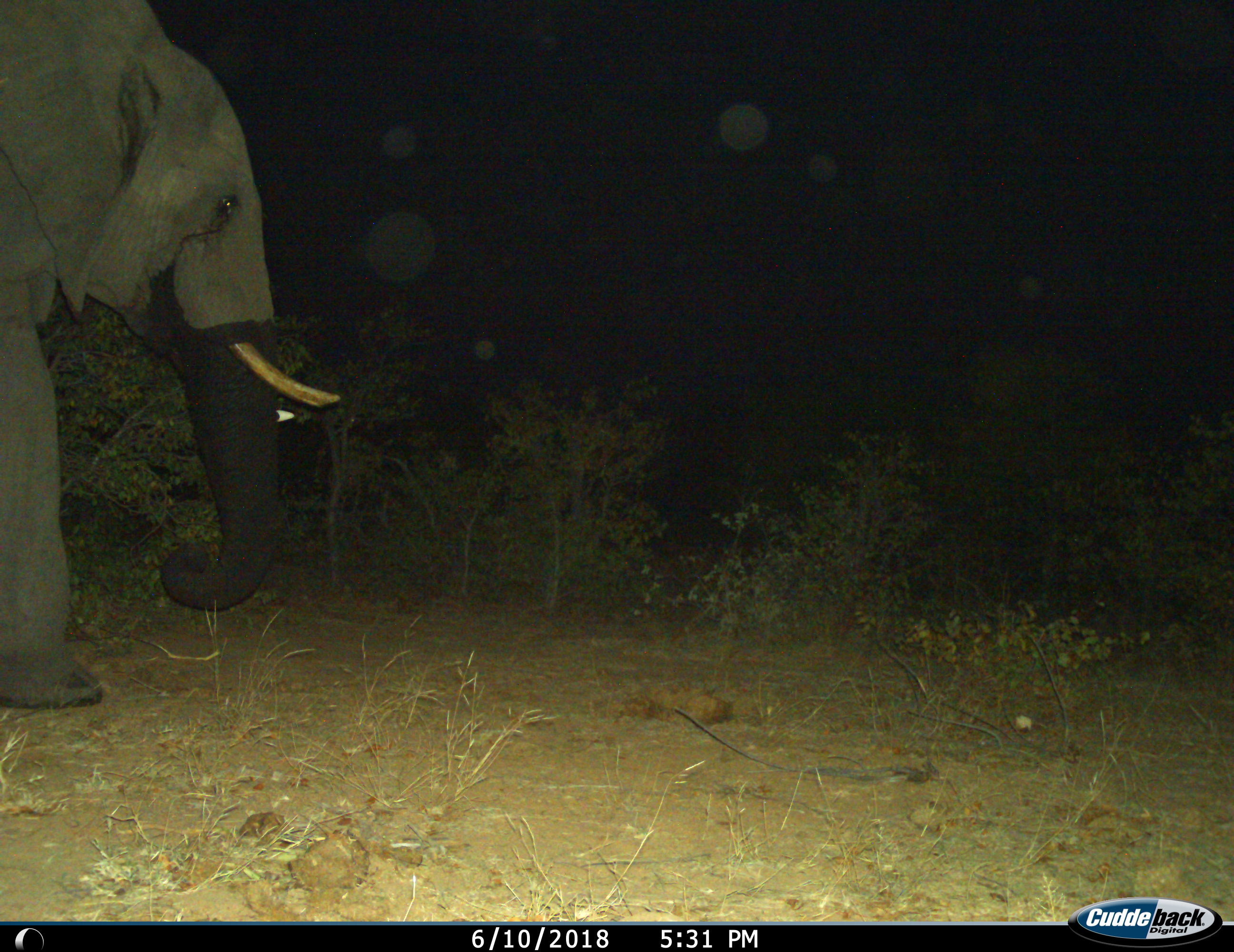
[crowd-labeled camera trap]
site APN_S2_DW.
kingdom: Animalia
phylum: Chordata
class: Mammalia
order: Proboscidea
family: Elephantidae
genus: Loxodonta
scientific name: Loxodonta africana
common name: african bush elephant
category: elephant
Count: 1.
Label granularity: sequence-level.